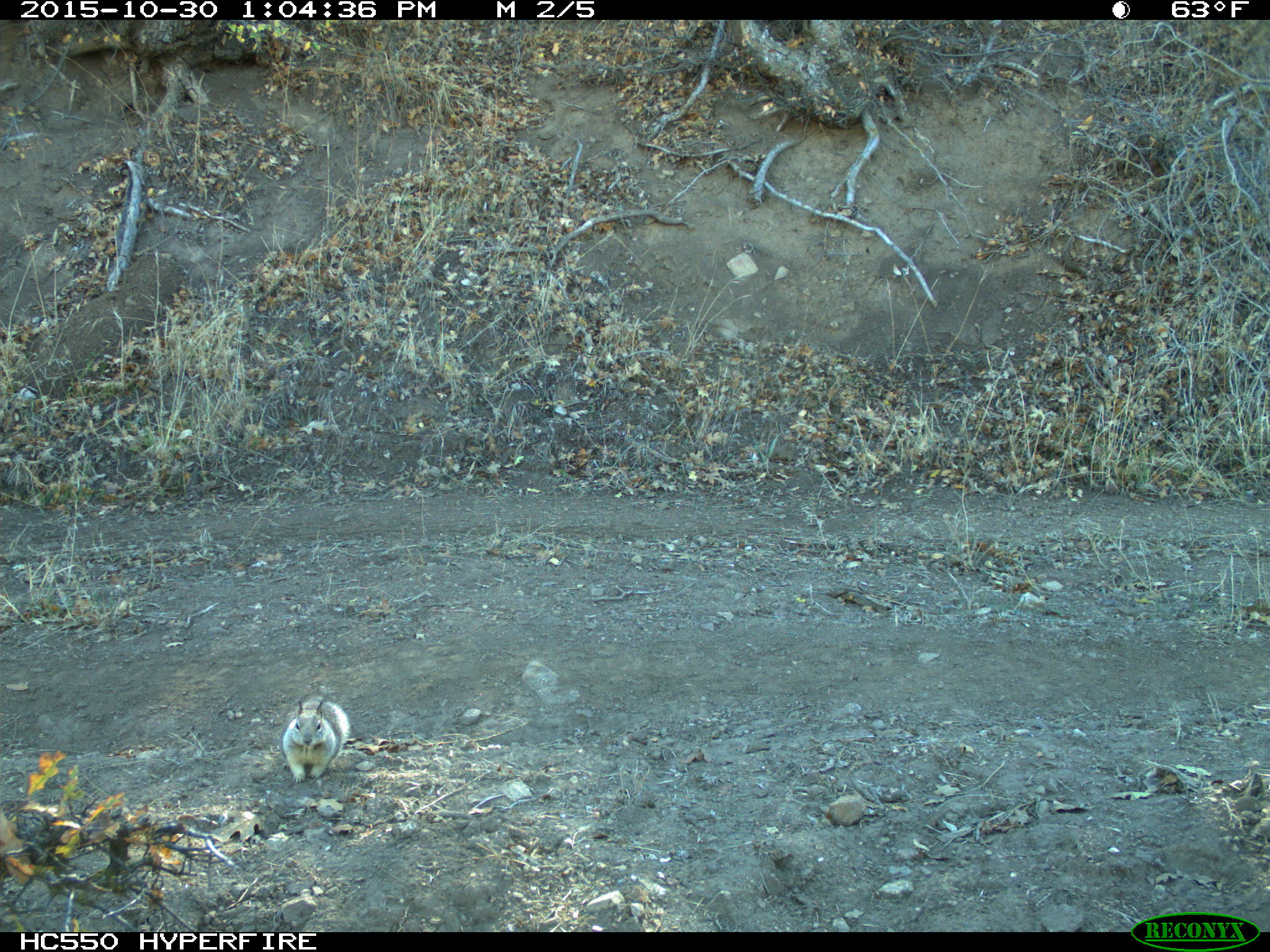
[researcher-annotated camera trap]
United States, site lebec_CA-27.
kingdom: Animalia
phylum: Chordata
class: Mammalia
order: Rodentia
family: Sciuridae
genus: Otospermophilus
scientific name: Otospermophilus beecheyi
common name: california ground squirrel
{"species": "Otospermophilus beecheyi (california ground squirrel)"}